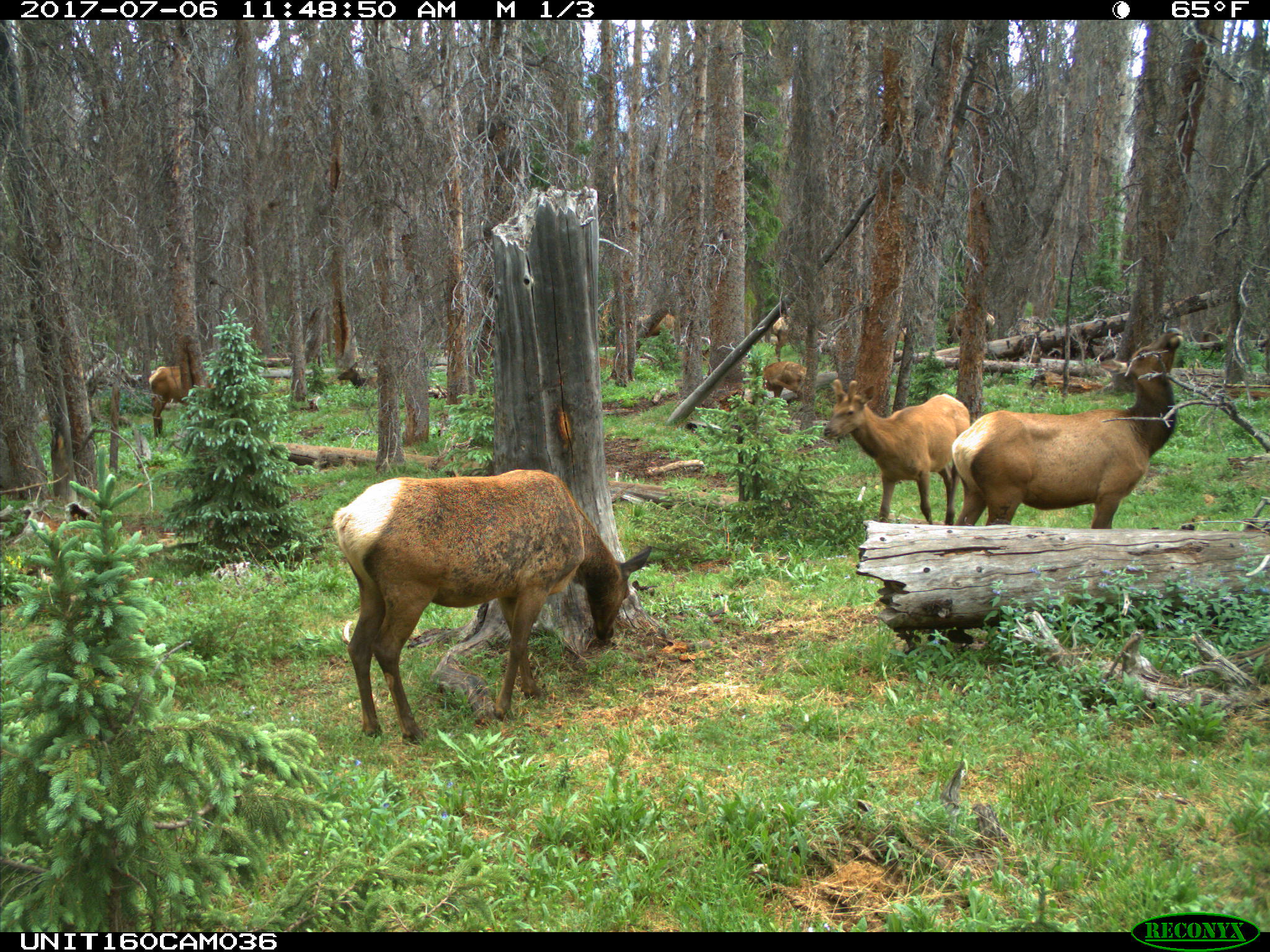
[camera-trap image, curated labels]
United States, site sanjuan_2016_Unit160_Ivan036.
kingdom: Animalia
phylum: Chordata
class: Mammalia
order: Artiodactyla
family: Cervidae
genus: Cervus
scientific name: Cervus elaphus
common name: red deer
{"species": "Cervus elaphus (red deer)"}